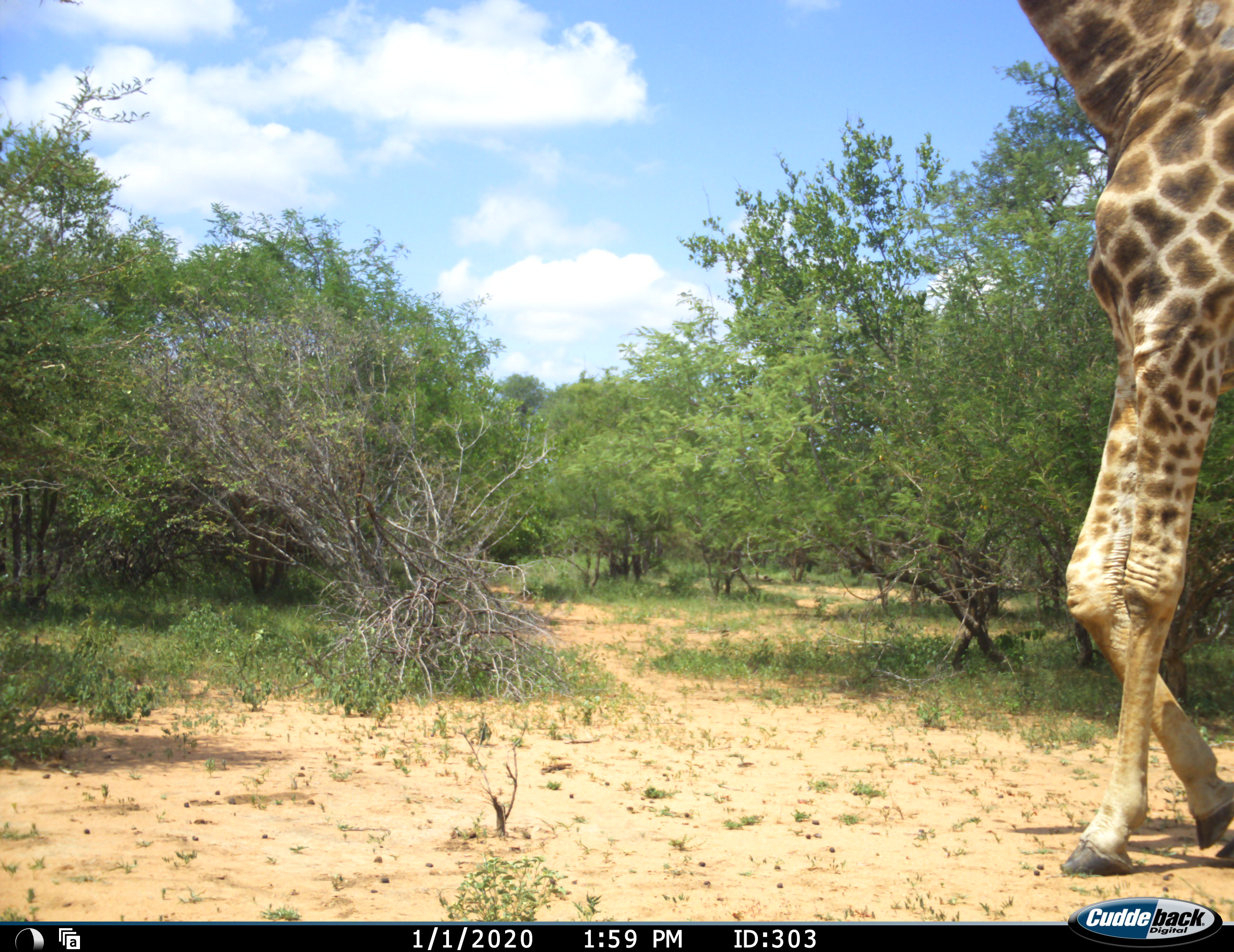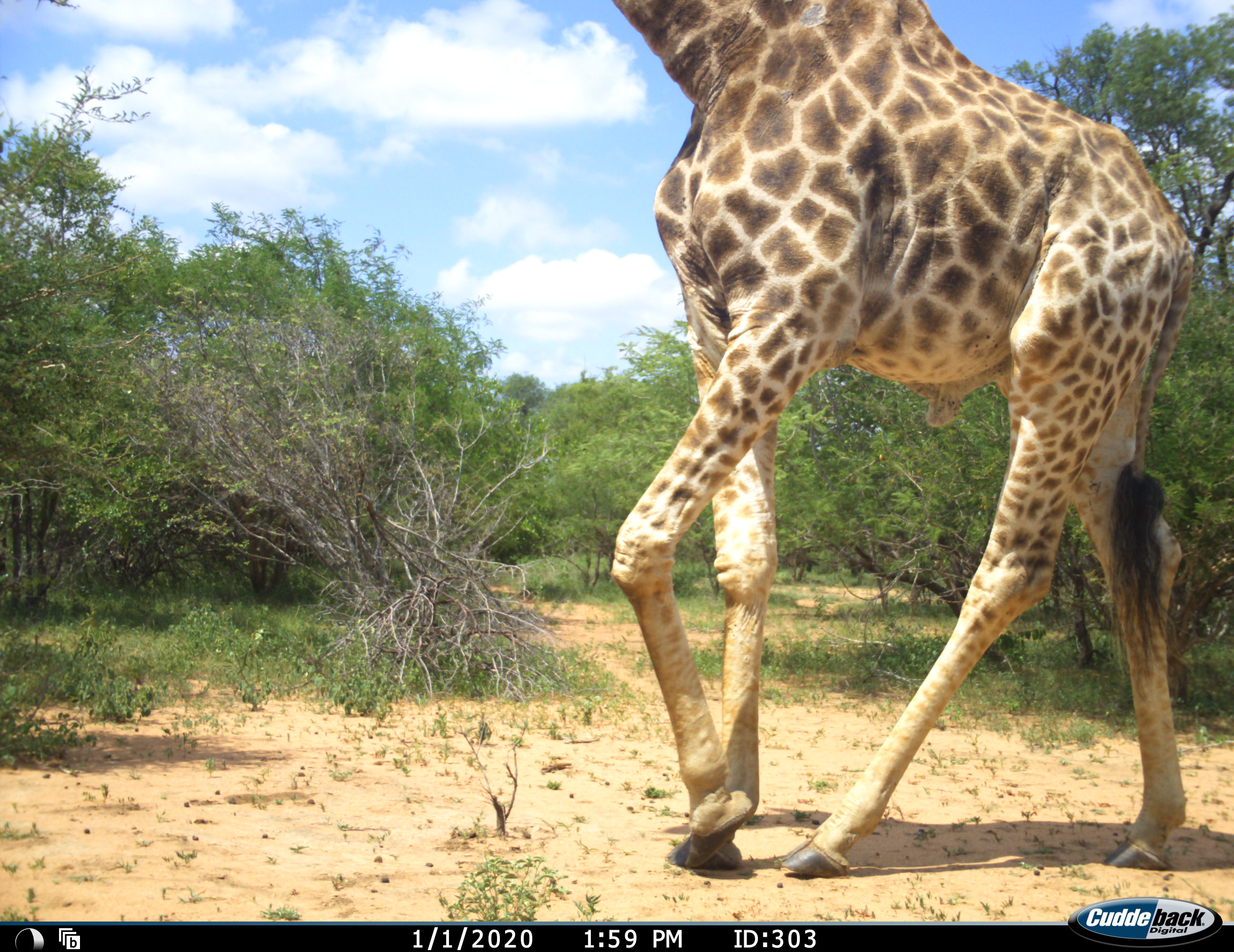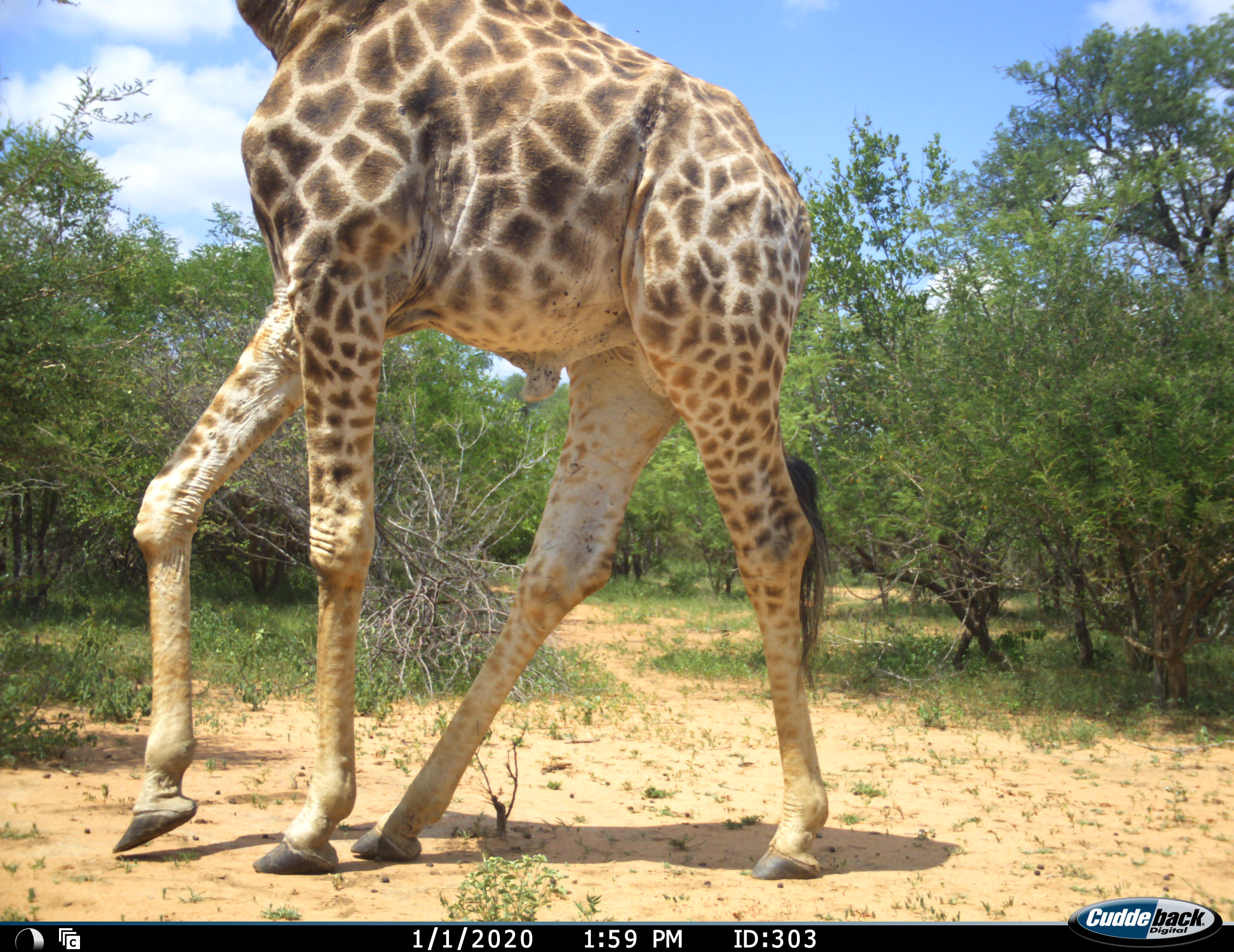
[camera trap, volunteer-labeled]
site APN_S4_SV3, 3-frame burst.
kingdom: Animalia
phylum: Chordata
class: Mammalia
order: Artiodactyla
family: Giraffidae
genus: Giraffa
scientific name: Giraffa camelopardalis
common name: giraffe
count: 1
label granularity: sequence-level